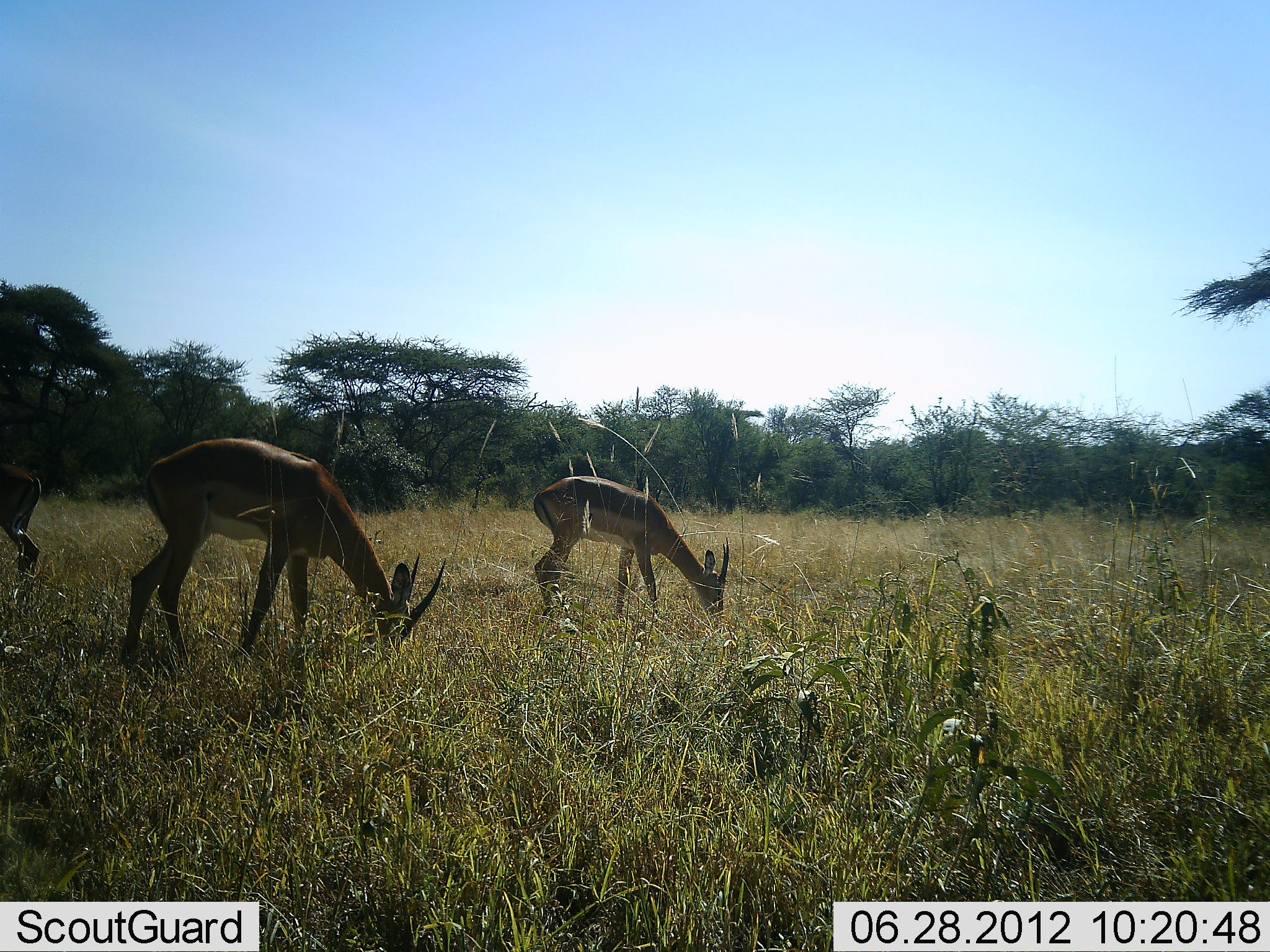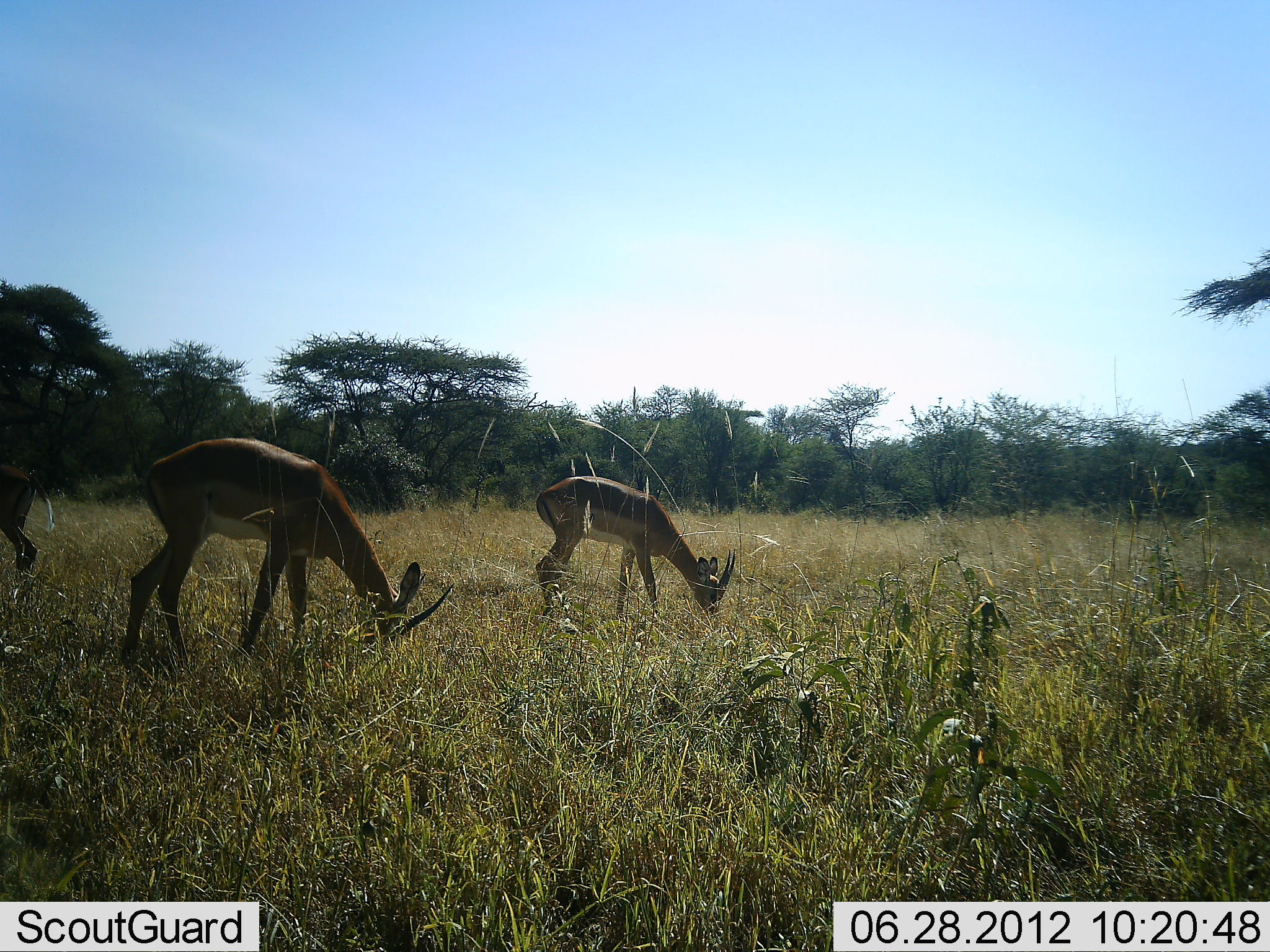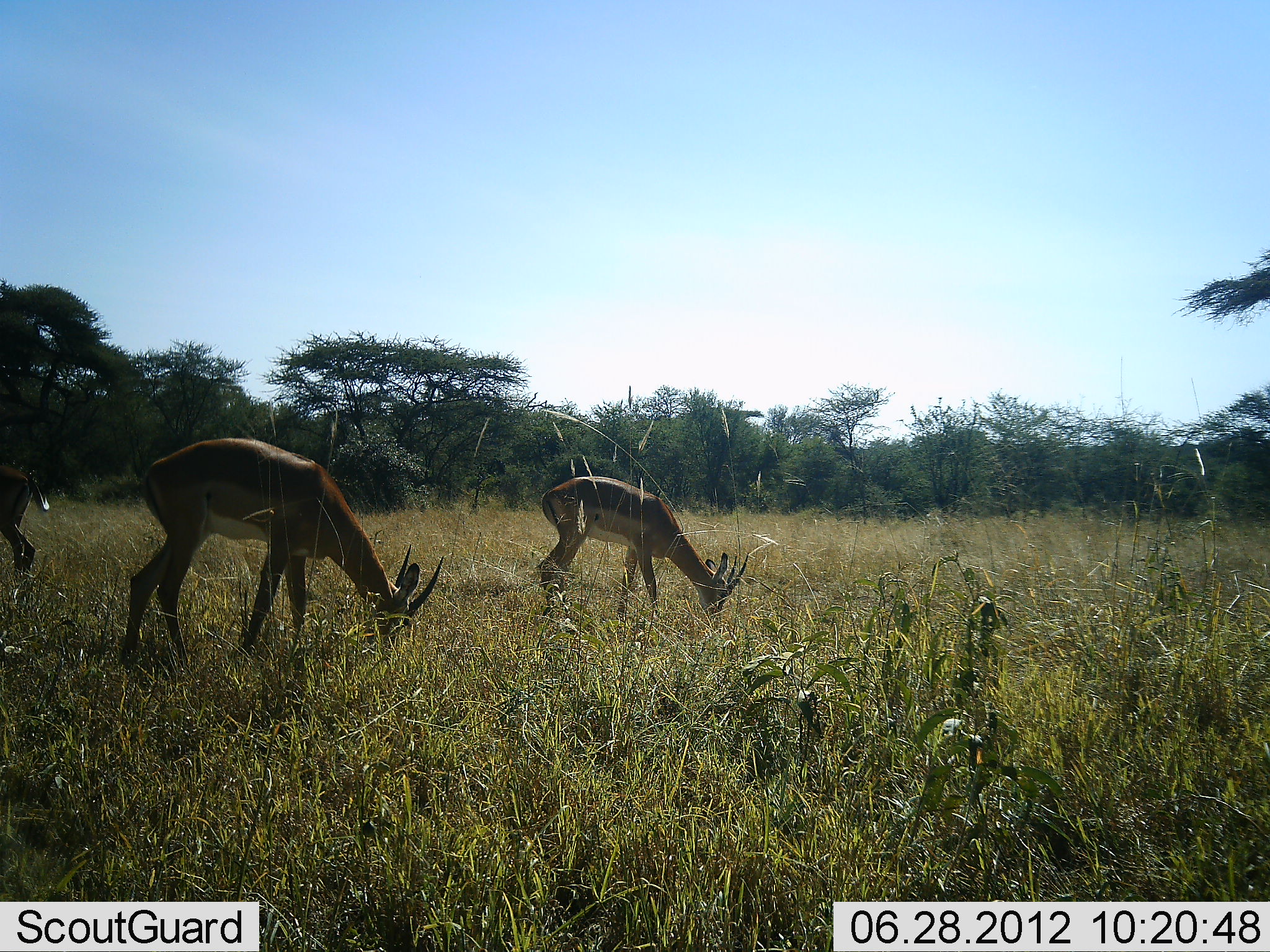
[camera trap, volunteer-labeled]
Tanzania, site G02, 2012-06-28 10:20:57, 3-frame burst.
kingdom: Animalia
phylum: Chordata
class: Mammalia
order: Artiodactyla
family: Bovidae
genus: Nanger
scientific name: Nanger granti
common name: grant's gazelle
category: gazellegrants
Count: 3.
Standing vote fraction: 10%.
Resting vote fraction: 0%.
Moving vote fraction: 0%.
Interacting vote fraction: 0%.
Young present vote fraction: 0%.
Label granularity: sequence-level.